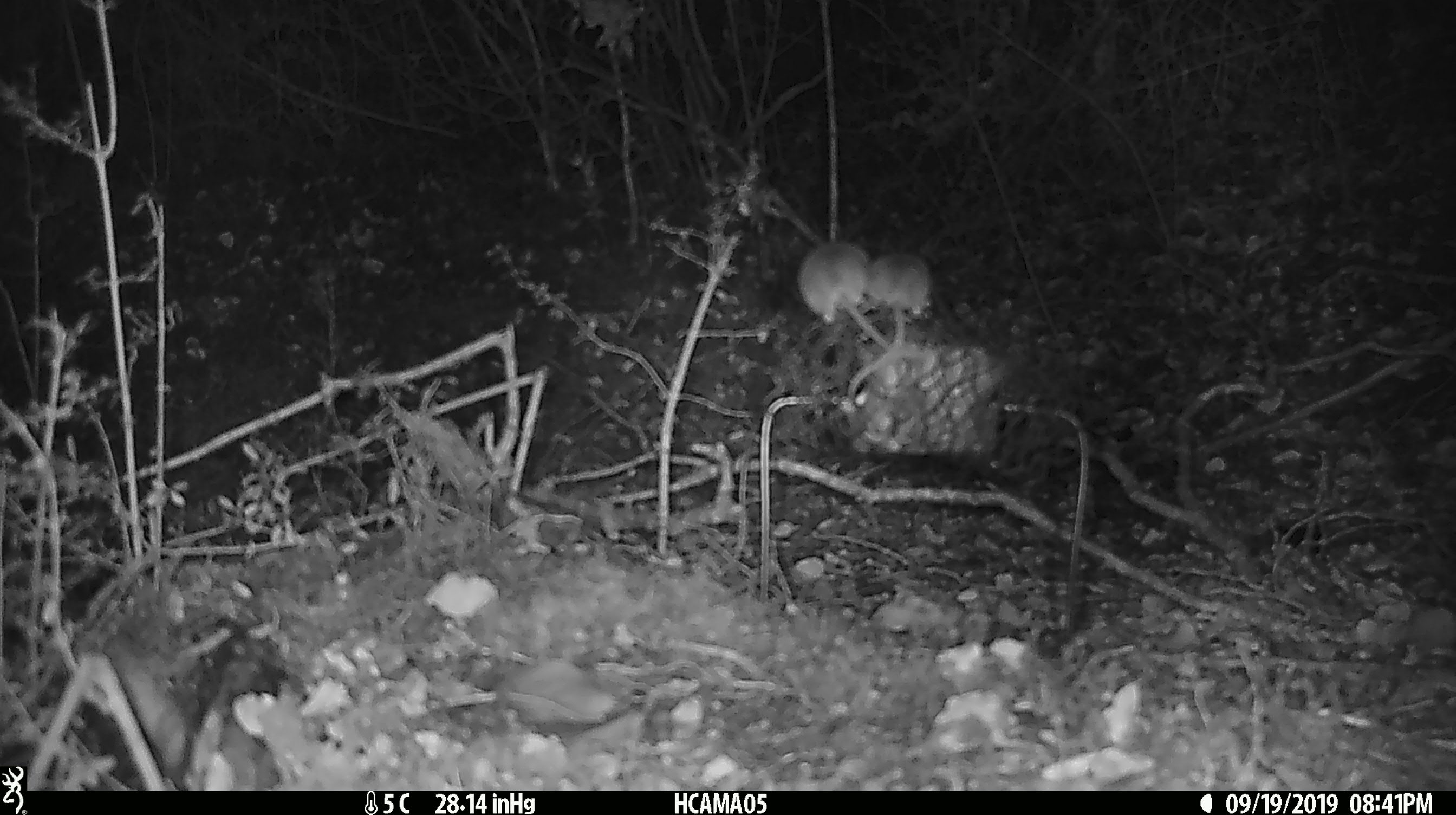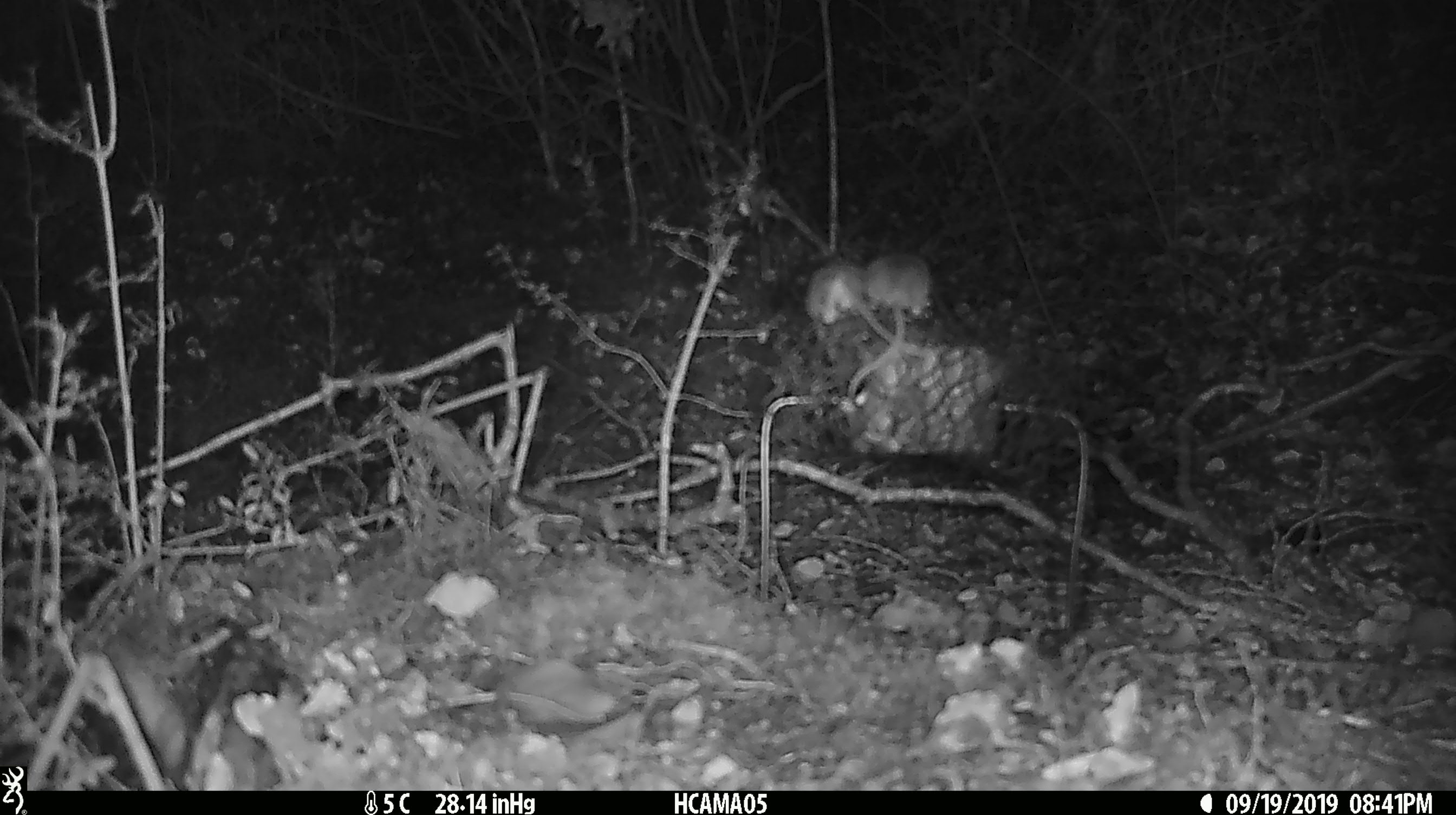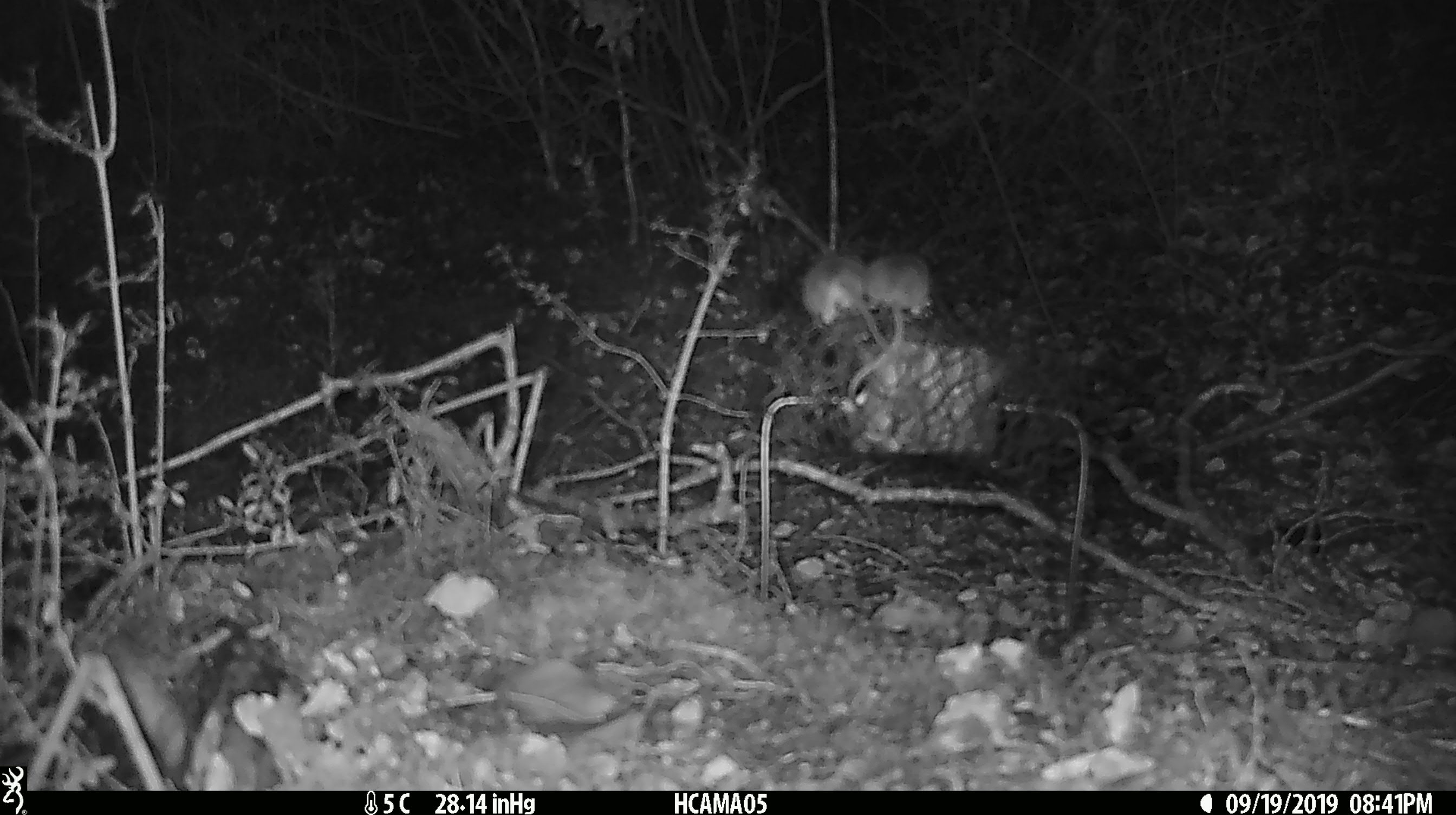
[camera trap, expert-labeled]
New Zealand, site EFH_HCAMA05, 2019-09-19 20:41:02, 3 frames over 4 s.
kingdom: Animalia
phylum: Chordata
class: Mammalia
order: Rodentia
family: Muridae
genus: Mus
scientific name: Mus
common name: mouse